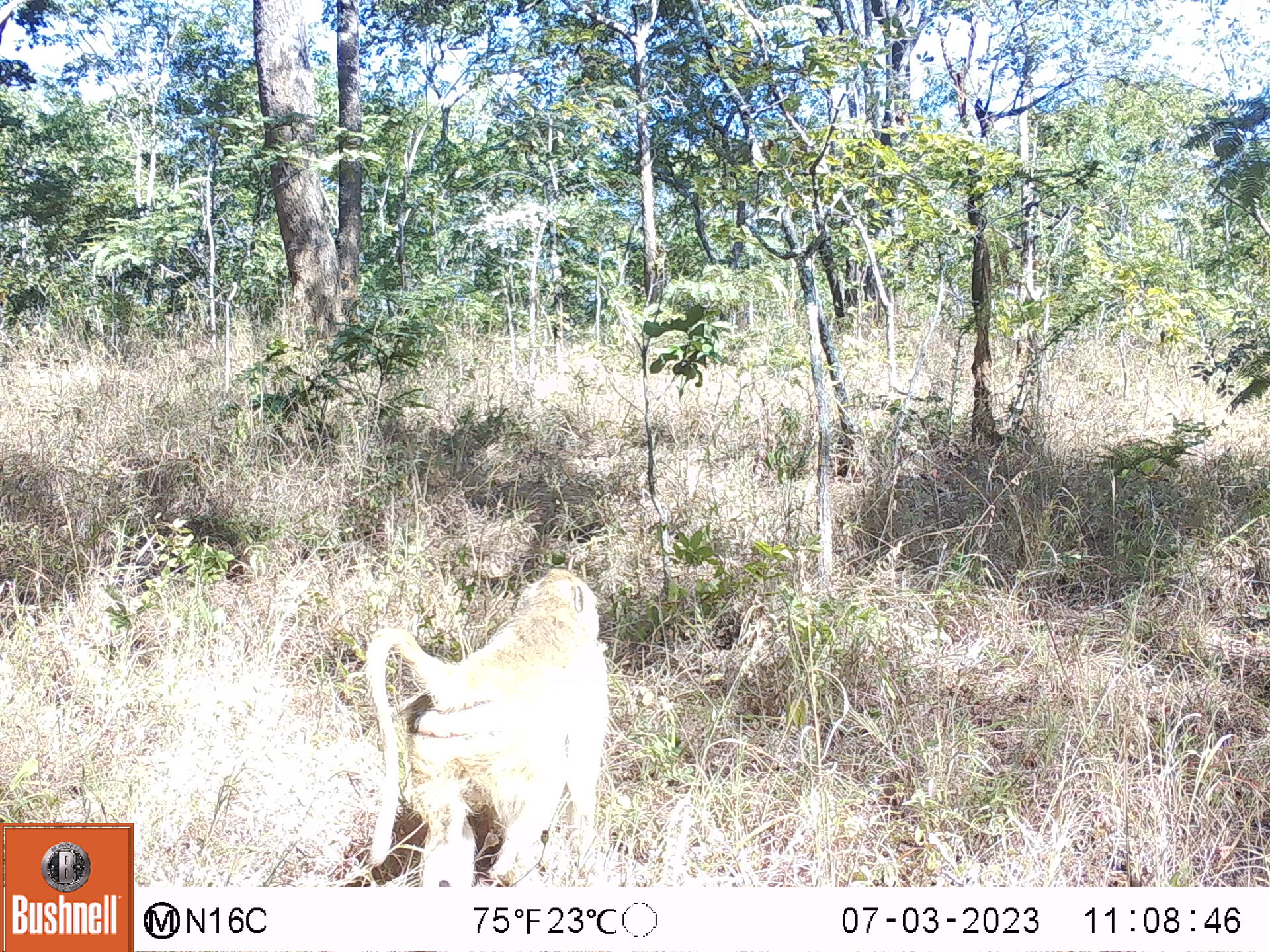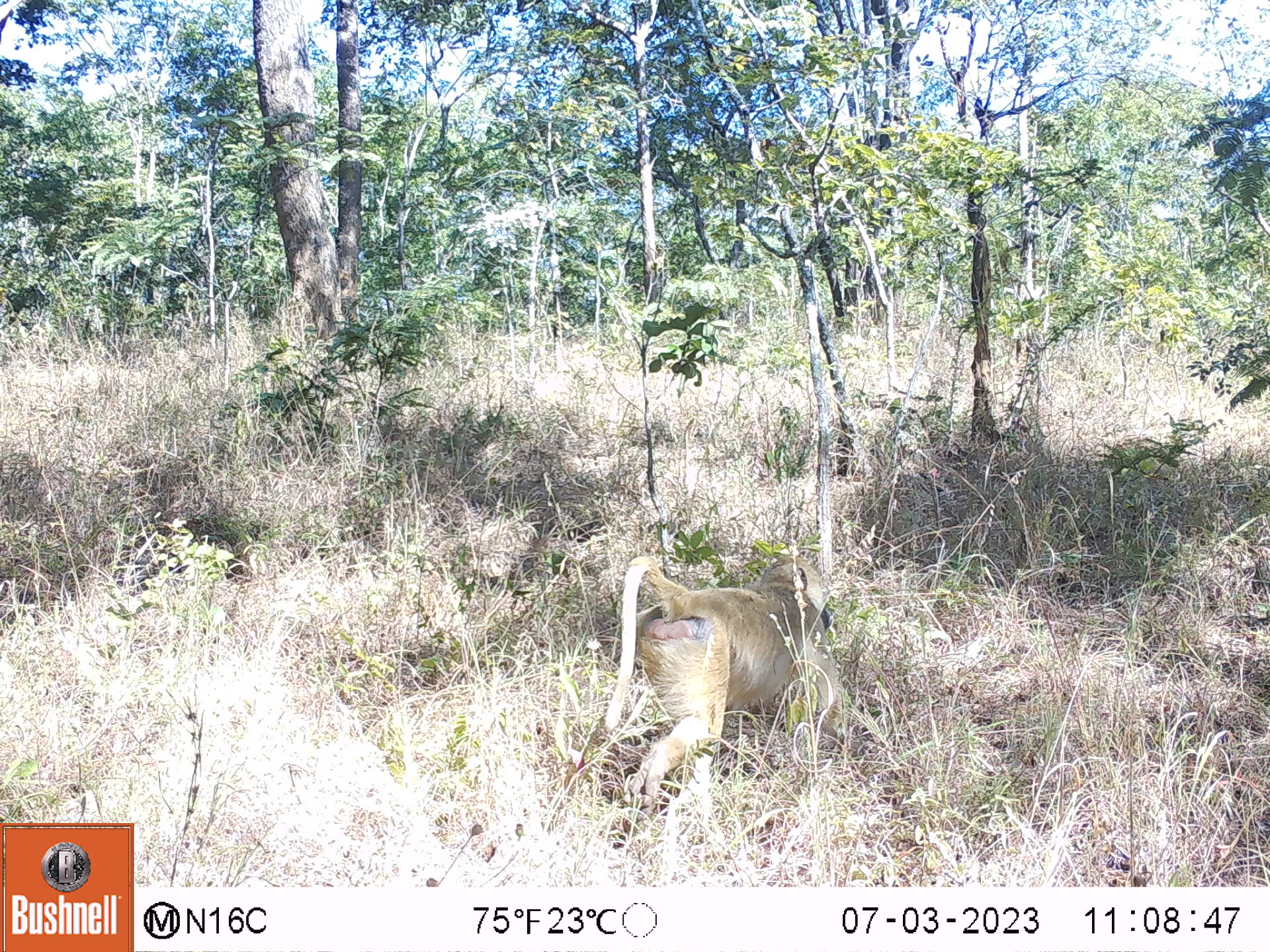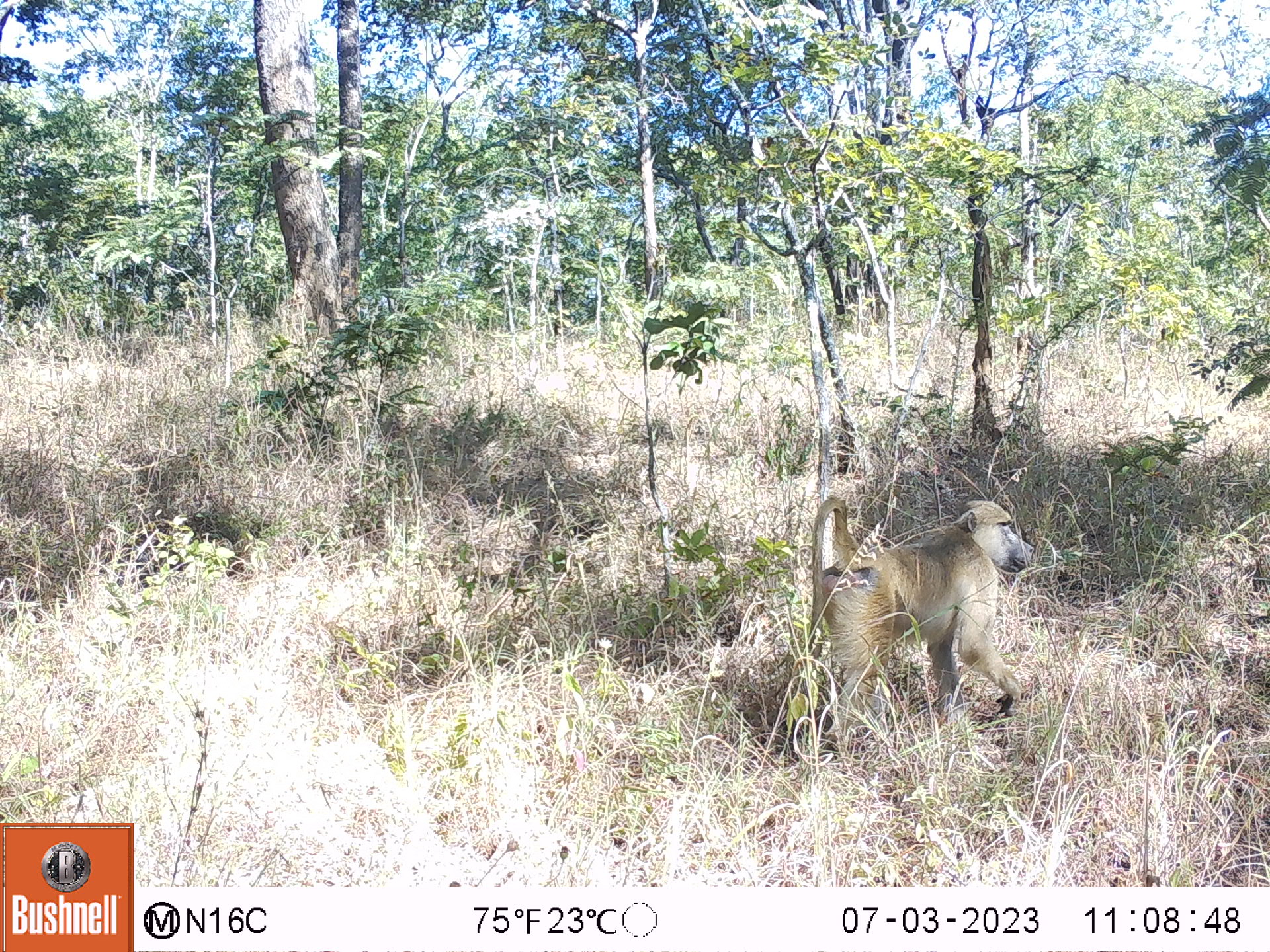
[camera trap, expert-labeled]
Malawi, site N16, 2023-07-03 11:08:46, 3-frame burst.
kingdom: Animalia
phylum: Chordata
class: Mammalia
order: Primates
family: Cercopithecidae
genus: Papio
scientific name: Papio cynocephalus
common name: yellow baboon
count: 1